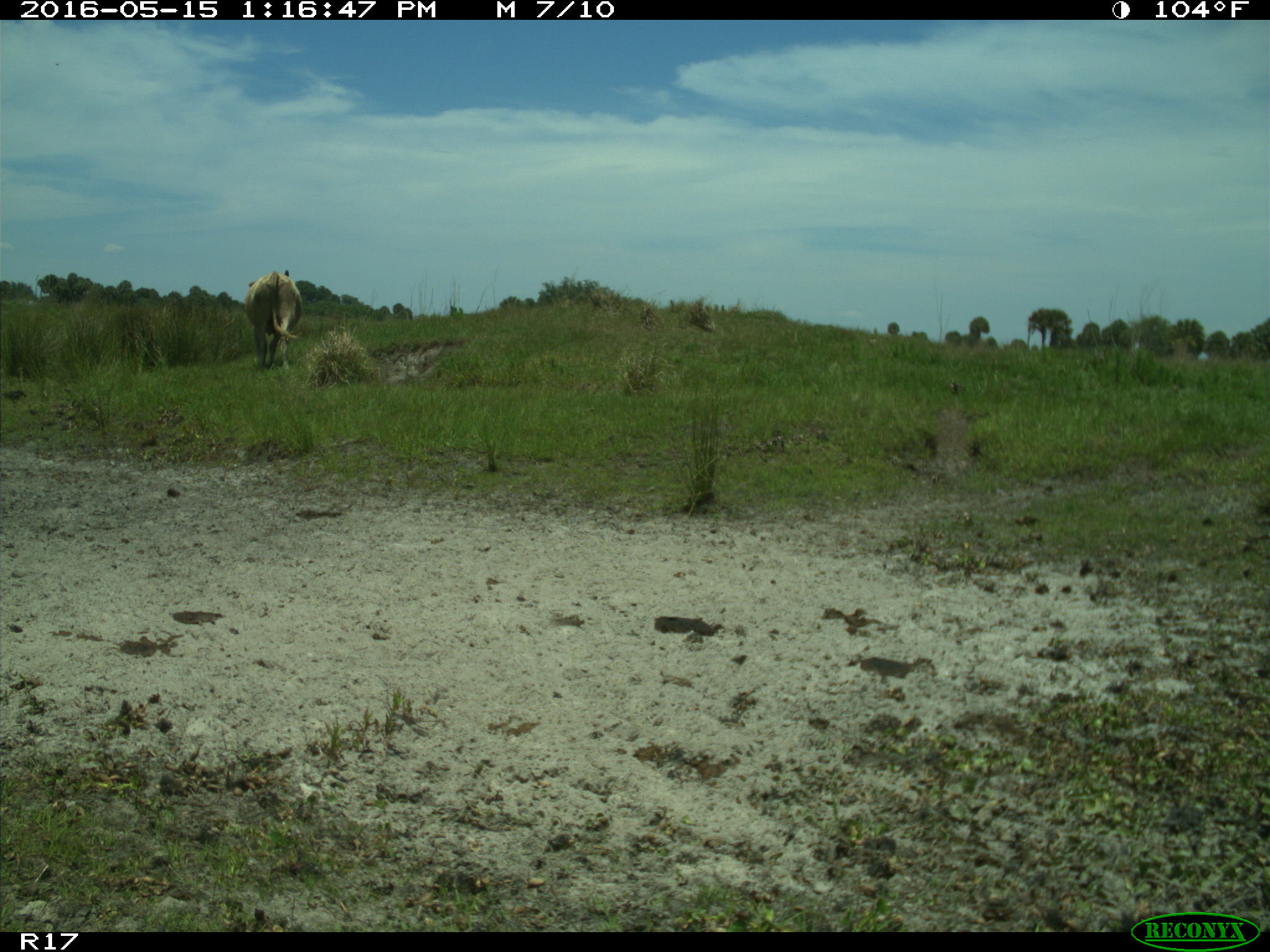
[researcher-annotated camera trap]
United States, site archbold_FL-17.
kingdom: Animalia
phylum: Chordata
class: Mammalia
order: Artiodactyla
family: Bovidae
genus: Bos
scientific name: Bos taurus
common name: domestic cow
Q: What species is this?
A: Bos taurus (domestic cow).